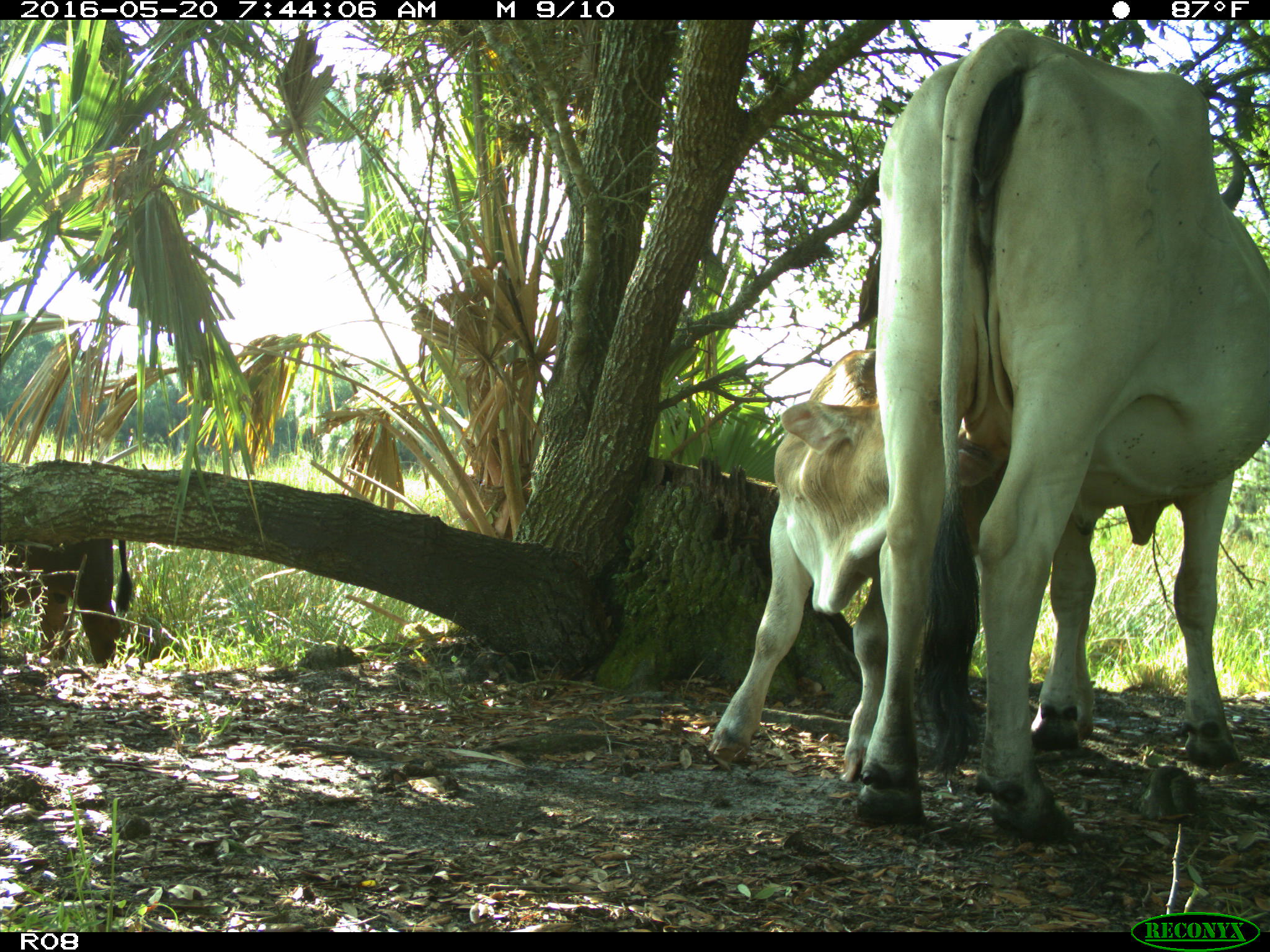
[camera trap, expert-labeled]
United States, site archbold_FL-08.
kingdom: Animalia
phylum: Chordata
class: Mammalia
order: Artiodactyla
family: Bovidae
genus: Bos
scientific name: Bos taurus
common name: domestic cow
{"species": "Bos taurus (domestic cow)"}